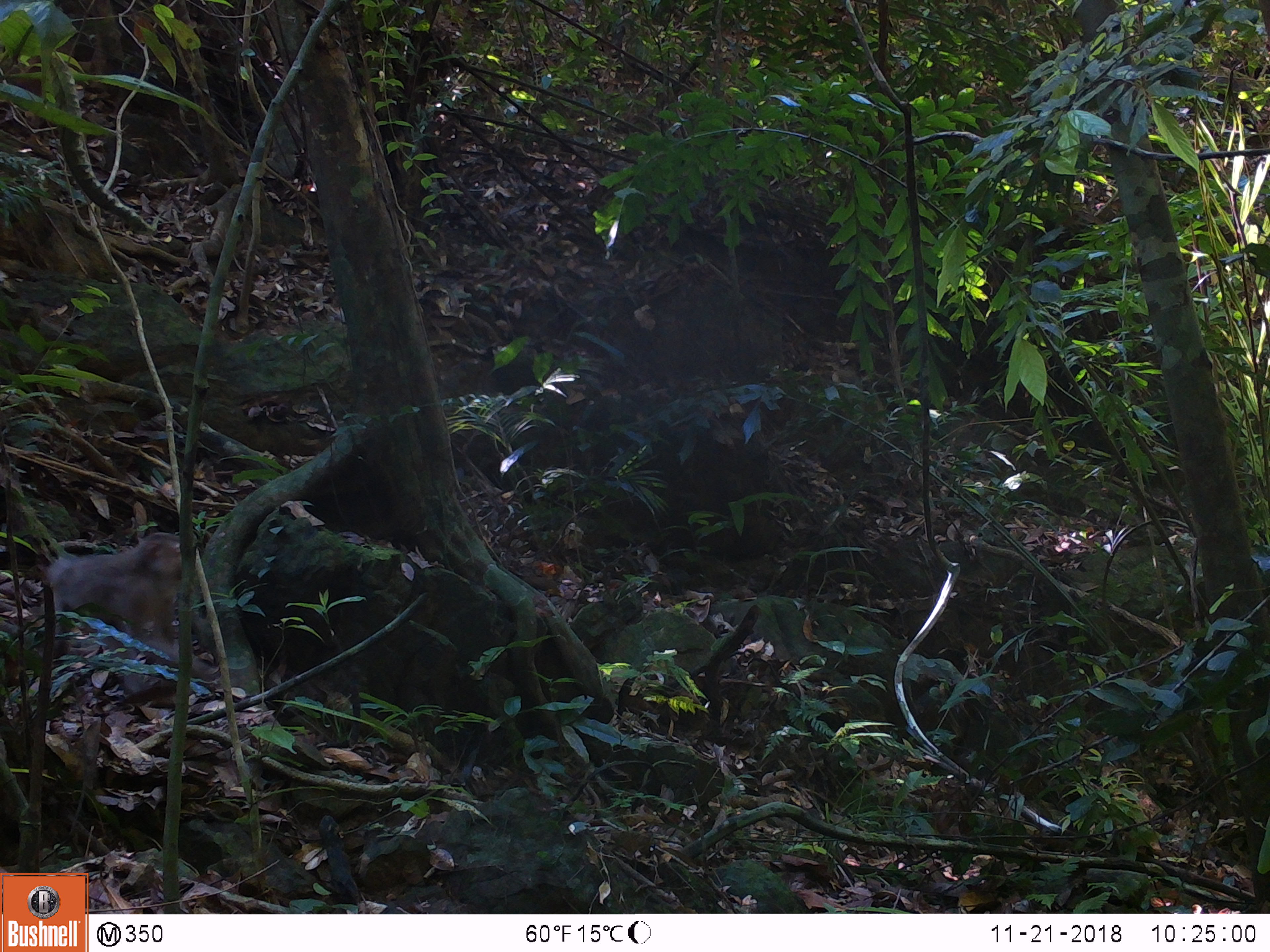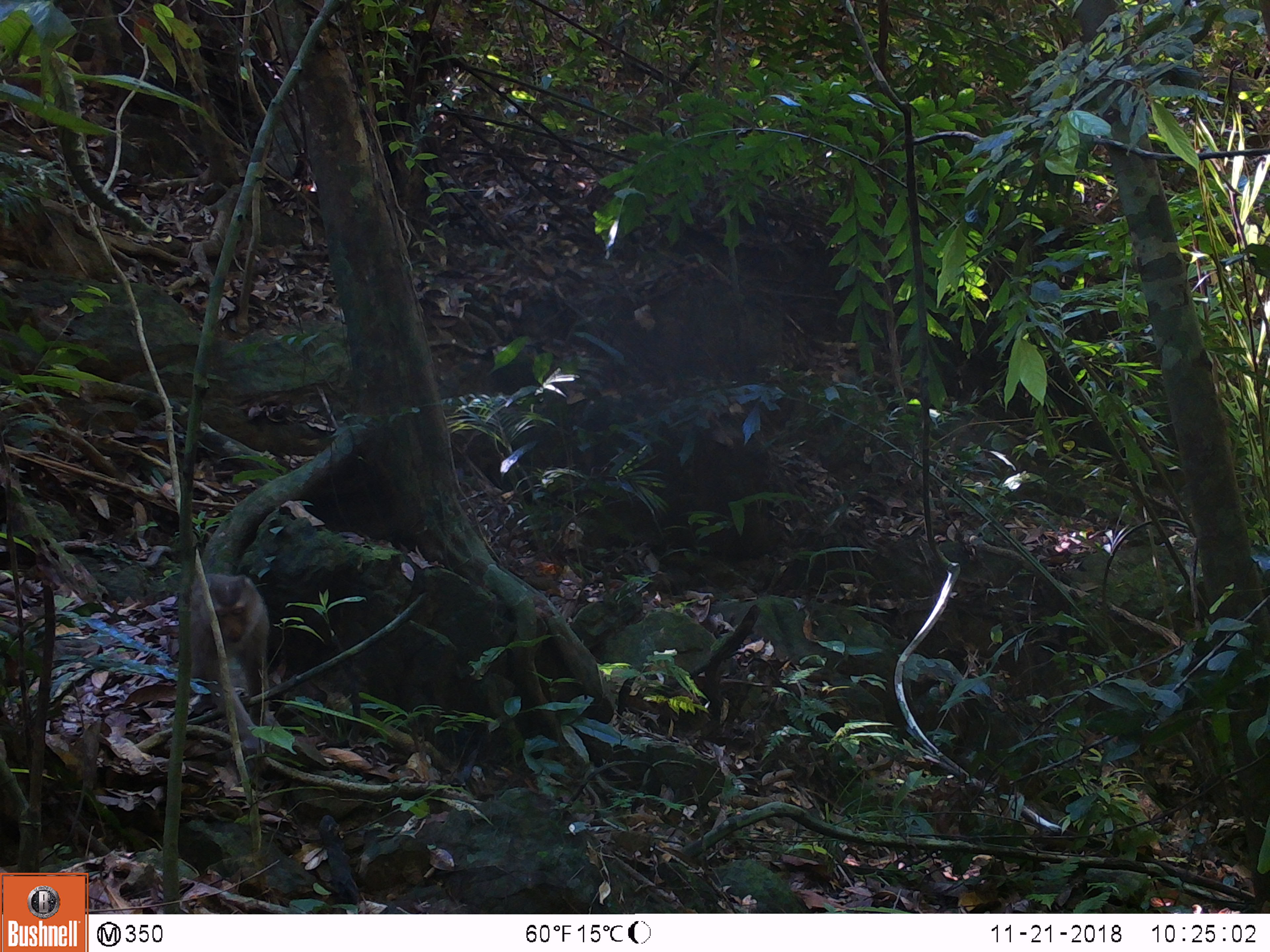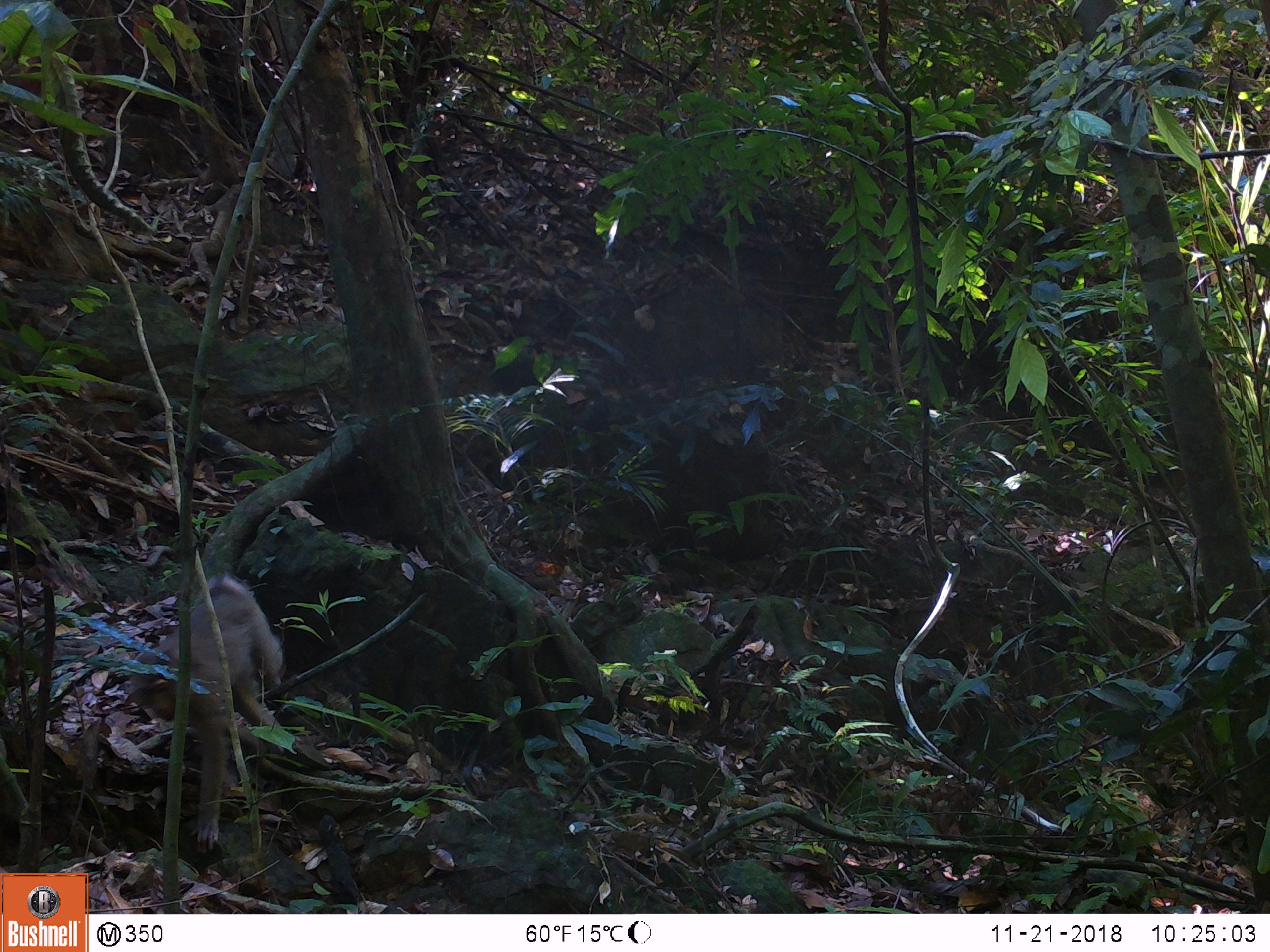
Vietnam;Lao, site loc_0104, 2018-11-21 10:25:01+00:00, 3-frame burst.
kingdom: Animalia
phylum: Chordata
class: Mammalia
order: Primates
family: Cercopithecidae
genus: Macaca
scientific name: Macaca nemestrina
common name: pig-tailed macaque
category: pig tailed macaque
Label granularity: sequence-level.